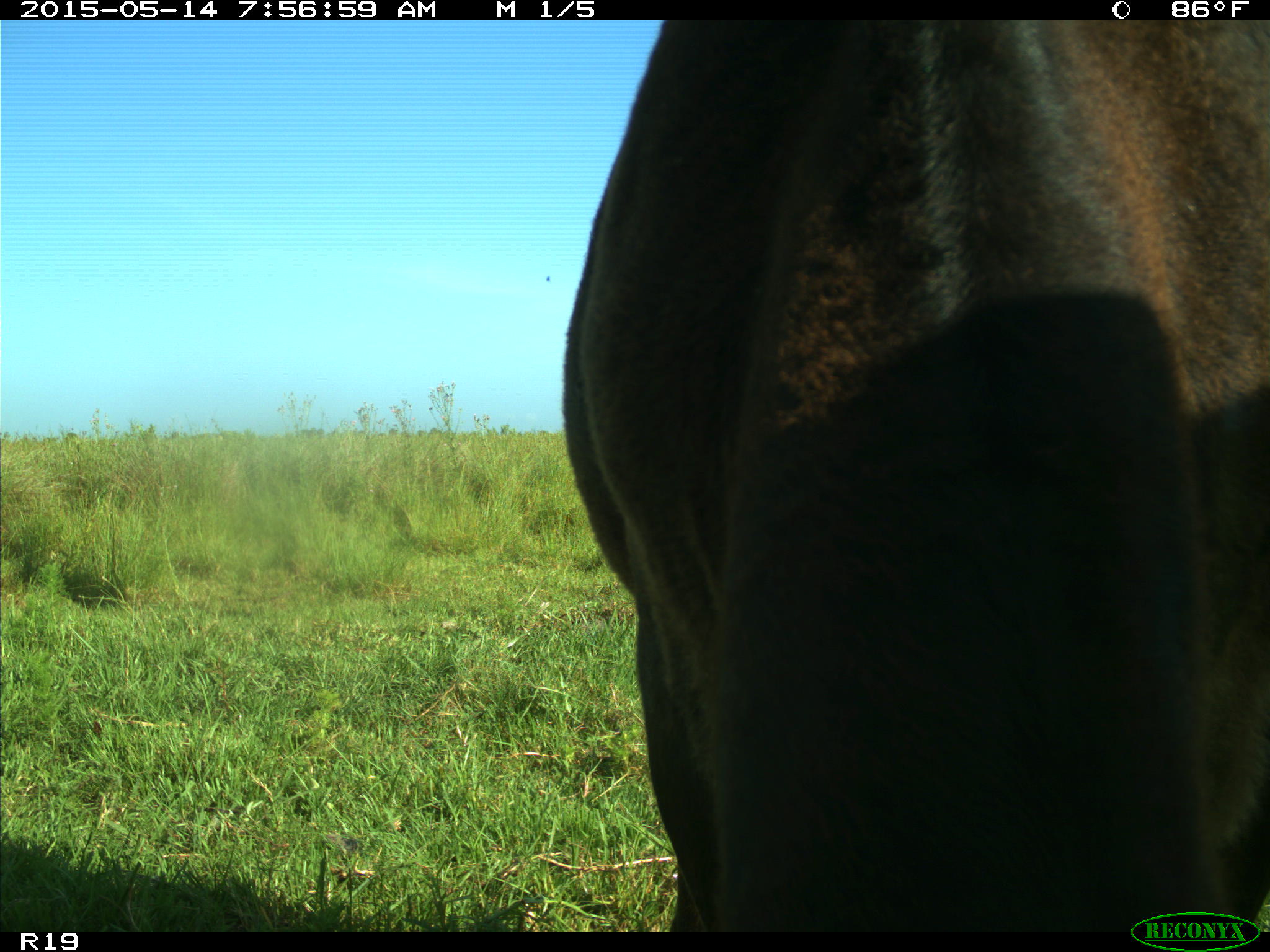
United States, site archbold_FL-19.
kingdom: Animalia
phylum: Chordata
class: Mammalia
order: Artiodactyla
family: Bovidae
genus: Bos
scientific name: Bos taurus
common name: domestic cow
Bos taurus (domestic cow).